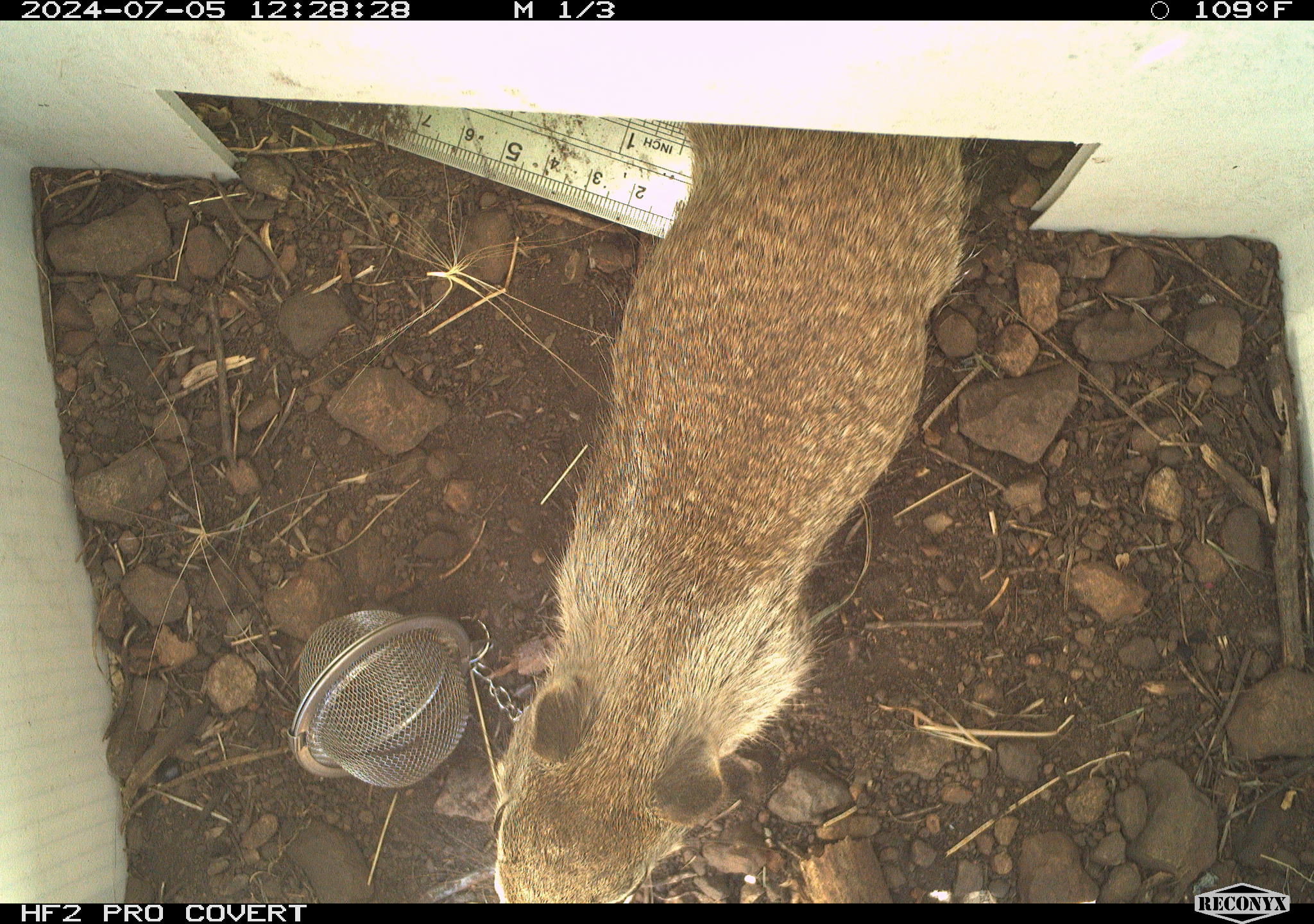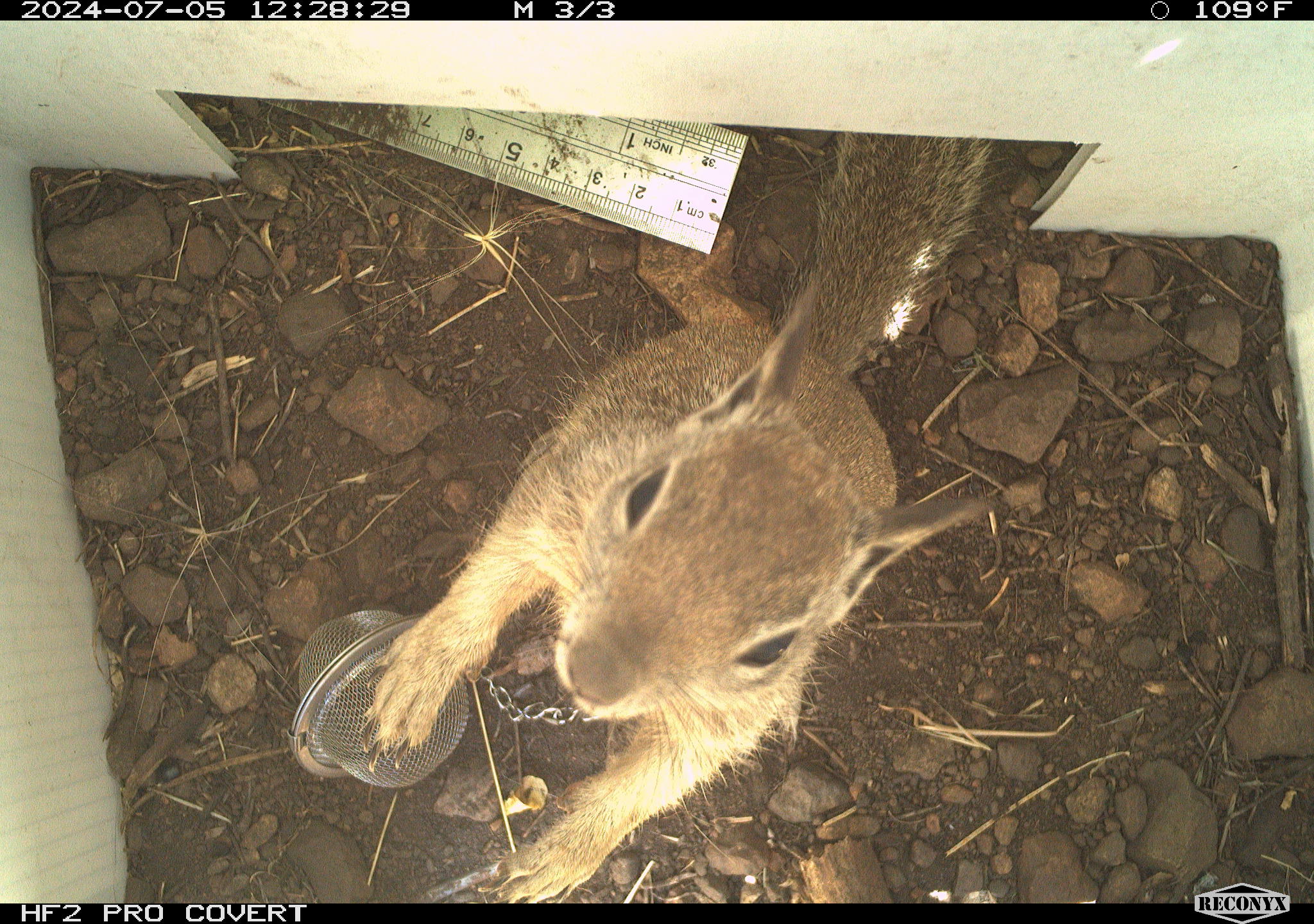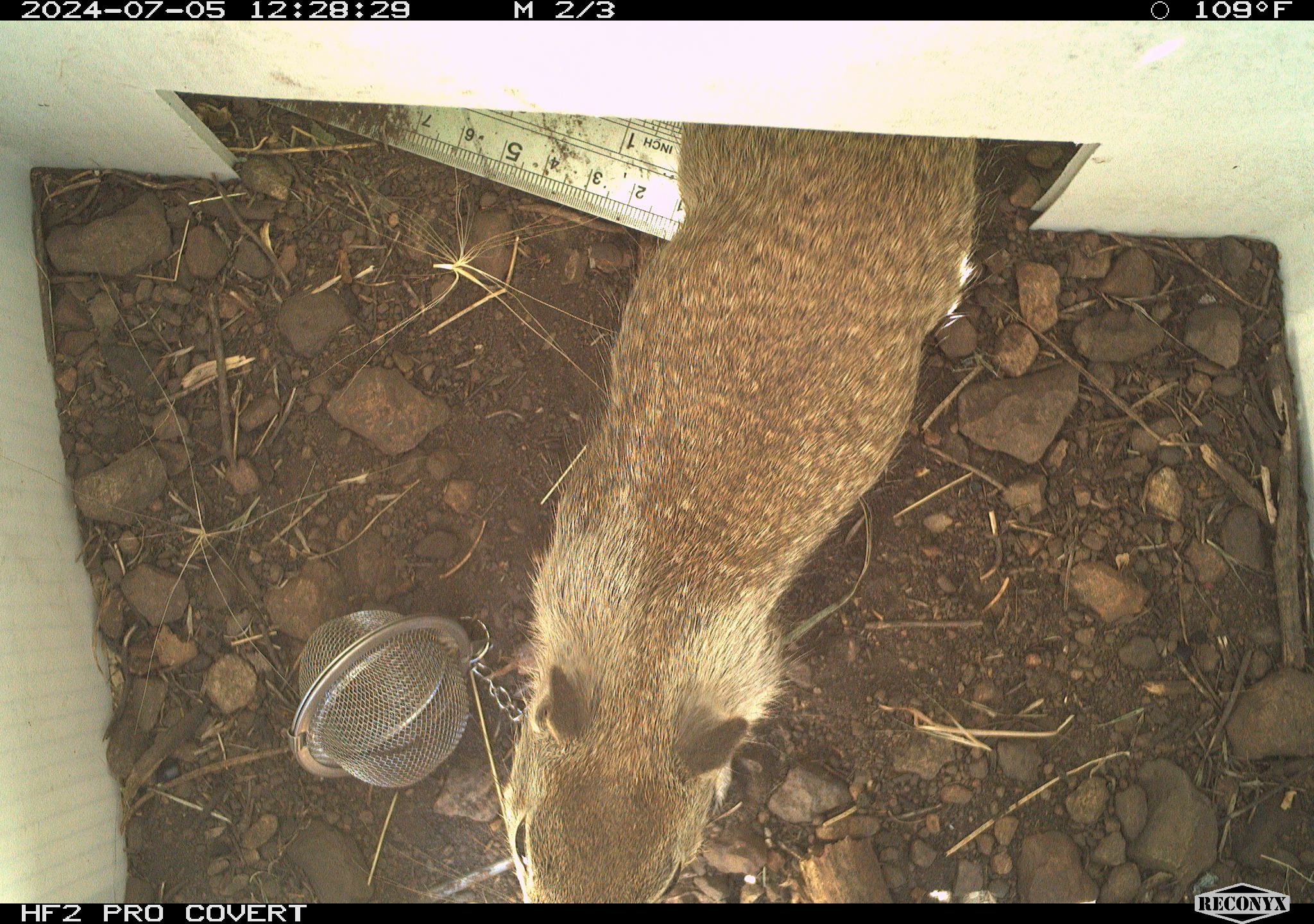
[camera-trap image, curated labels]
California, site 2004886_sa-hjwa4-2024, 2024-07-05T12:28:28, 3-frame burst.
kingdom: Animalia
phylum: Chordata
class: Mammalia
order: Rodentia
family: Sciuridae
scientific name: Sciuridae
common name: squirrels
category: sciuridae family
Sciuridae family (squirrels) (Sciuridae).